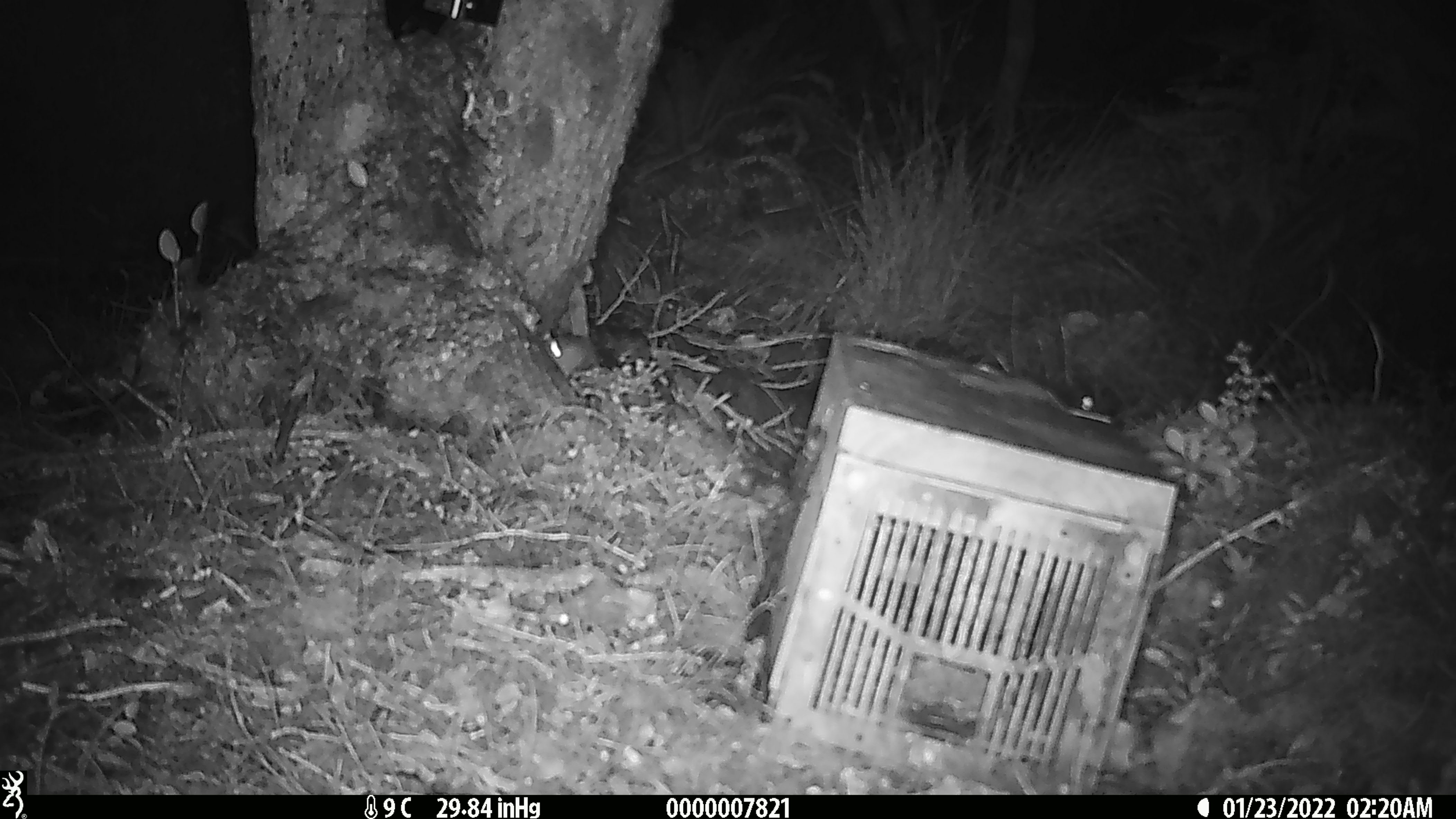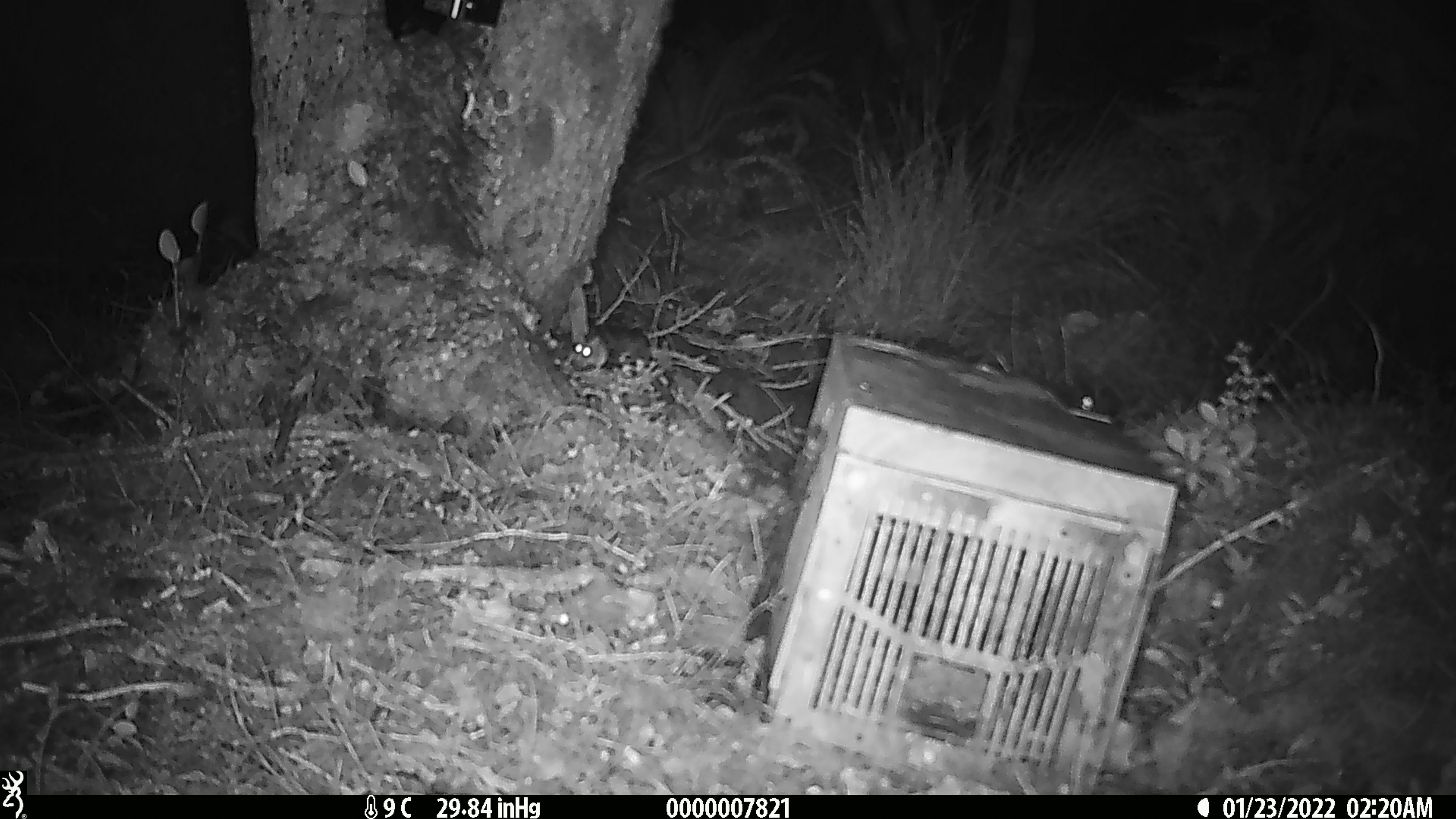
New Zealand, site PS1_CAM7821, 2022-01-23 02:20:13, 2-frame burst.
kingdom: Animalia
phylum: Chordata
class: Mammalia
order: Rodentia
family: Muridae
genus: Mus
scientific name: Mus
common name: mouse